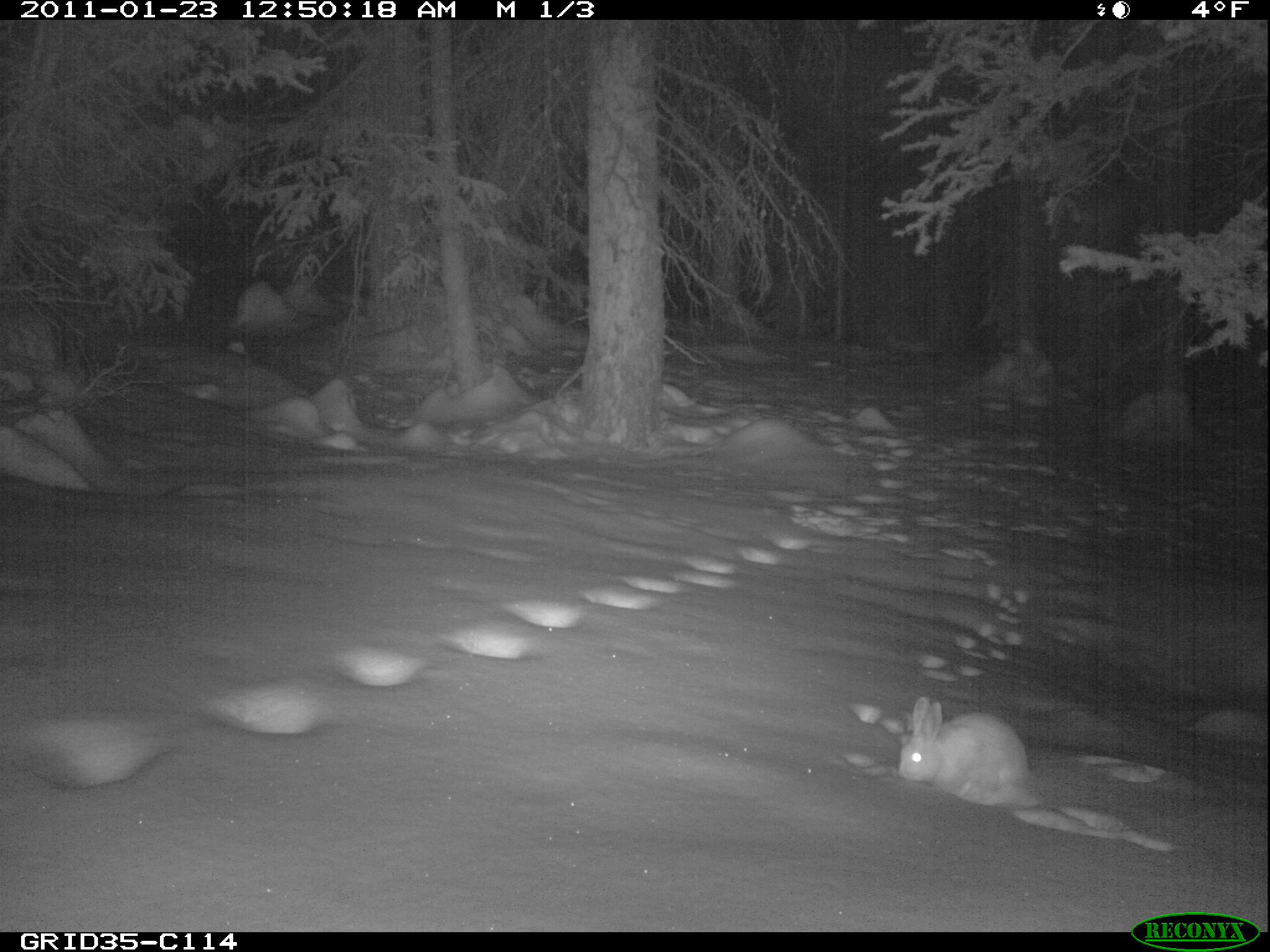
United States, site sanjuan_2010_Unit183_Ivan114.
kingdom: Animalia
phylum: Chordata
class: Mammalia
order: Lagomorpha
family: Leporidae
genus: Lepus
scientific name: Lepus americanus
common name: snowshoe hare